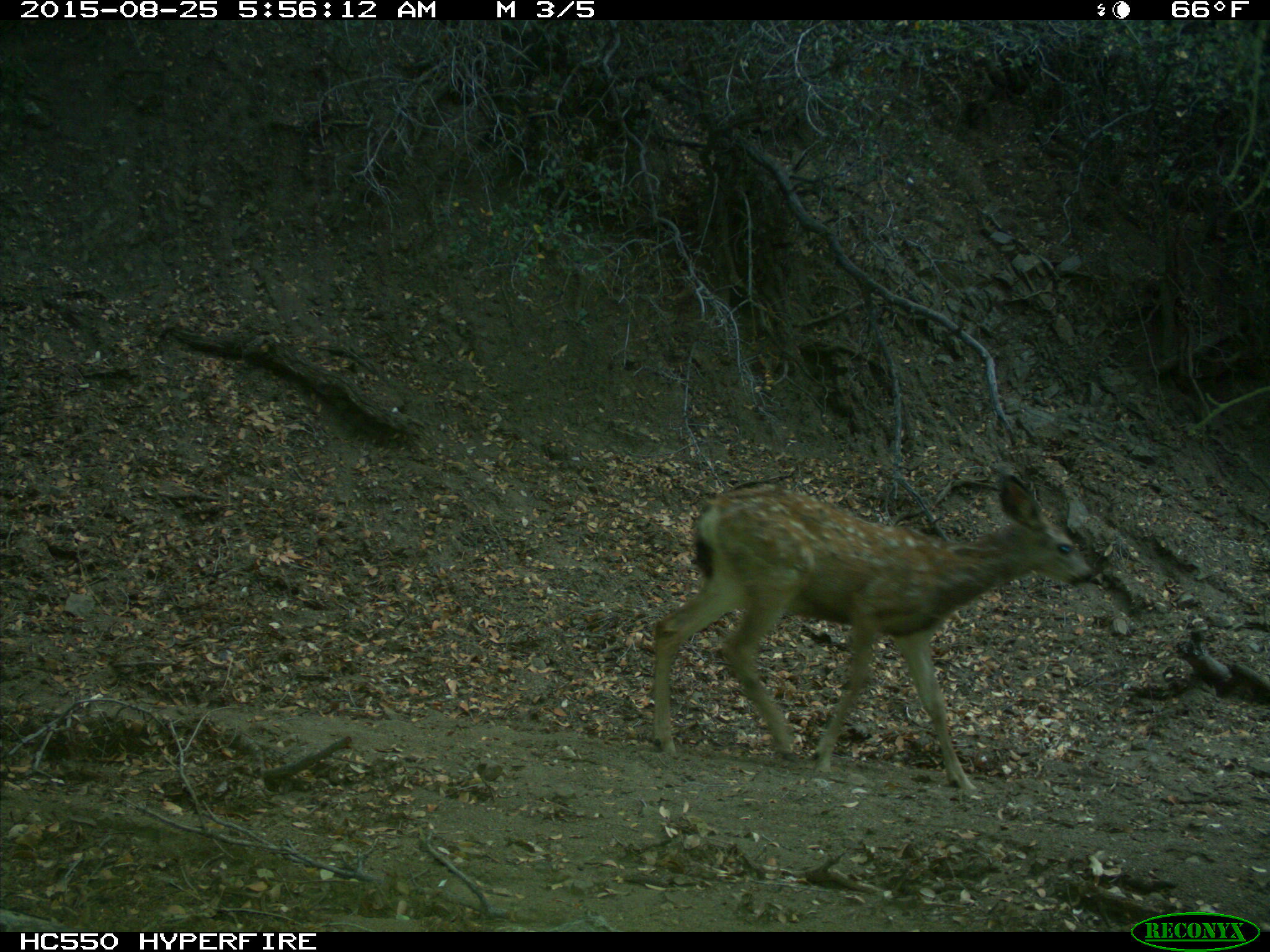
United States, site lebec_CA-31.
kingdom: Animalia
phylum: Chordata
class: Mammalia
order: Artiodactyla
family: Cervidae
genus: Odocoileus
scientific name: Odocoileus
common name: deer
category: unidentified deer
Unidentified deer (deer) (Odocoileus).